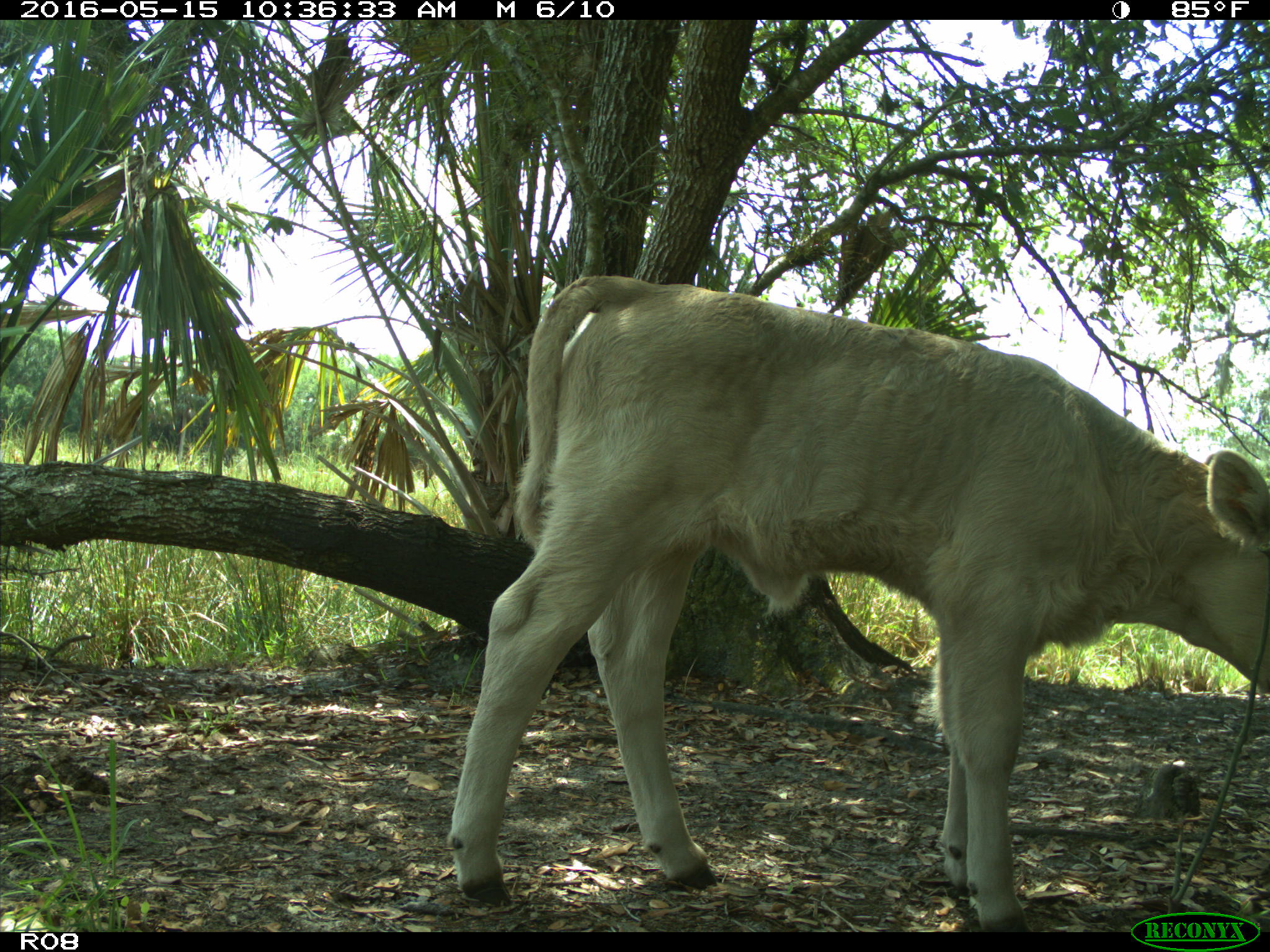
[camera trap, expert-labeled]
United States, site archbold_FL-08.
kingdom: Animalia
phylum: Chordata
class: Mammalia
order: Artiodactyla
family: Bovidae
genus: Bos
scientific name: Bos taurus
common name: domestic cow